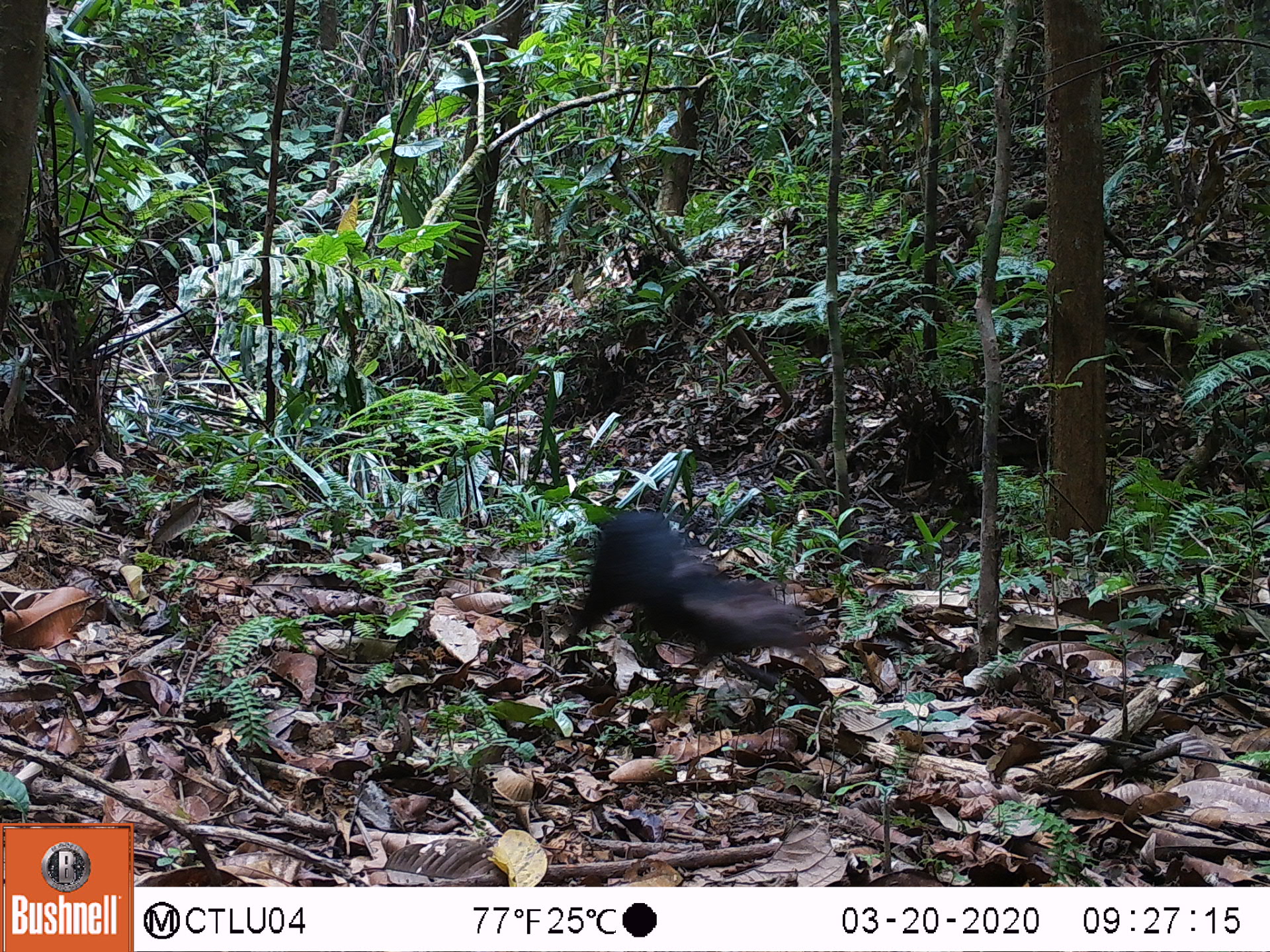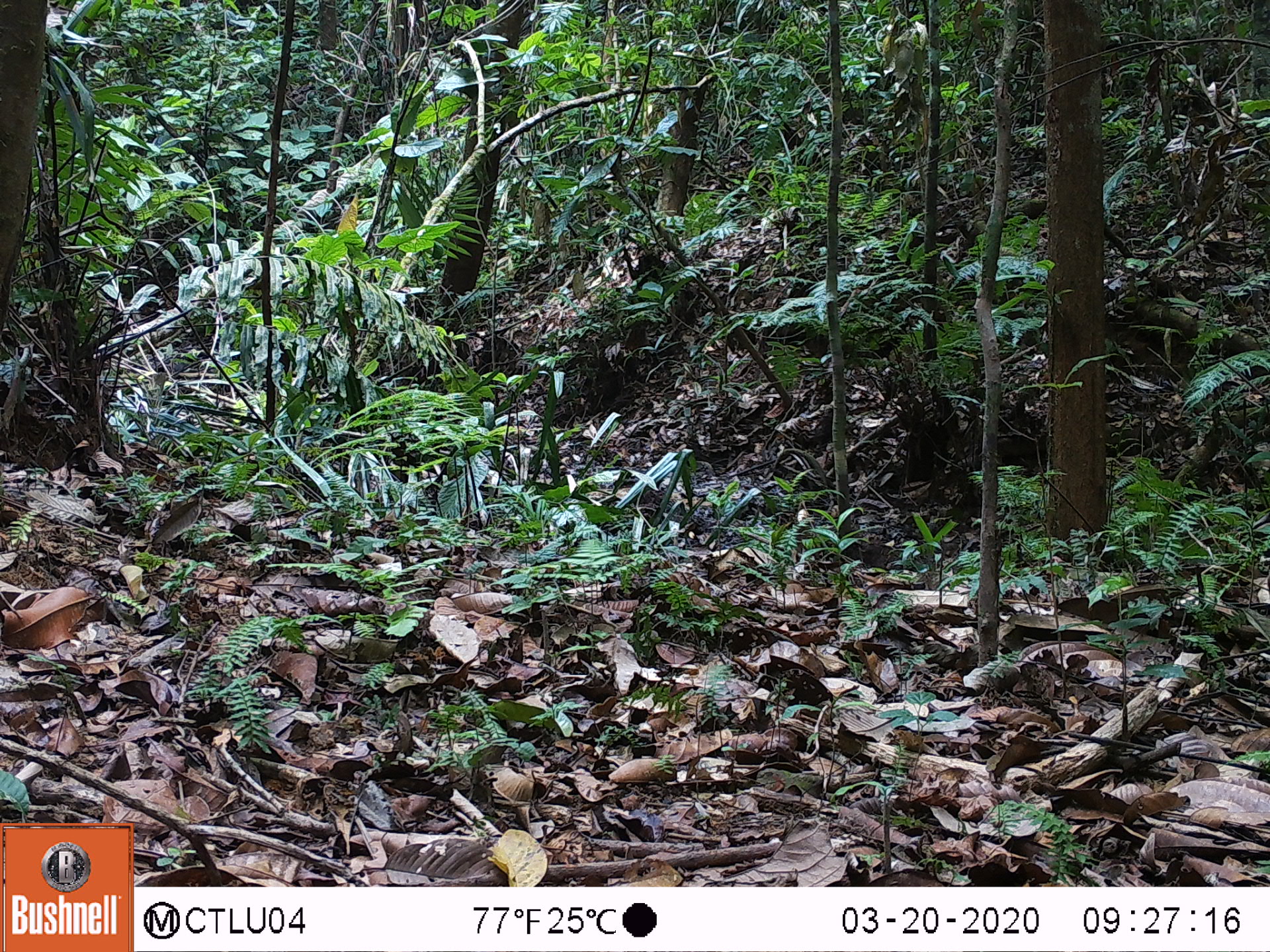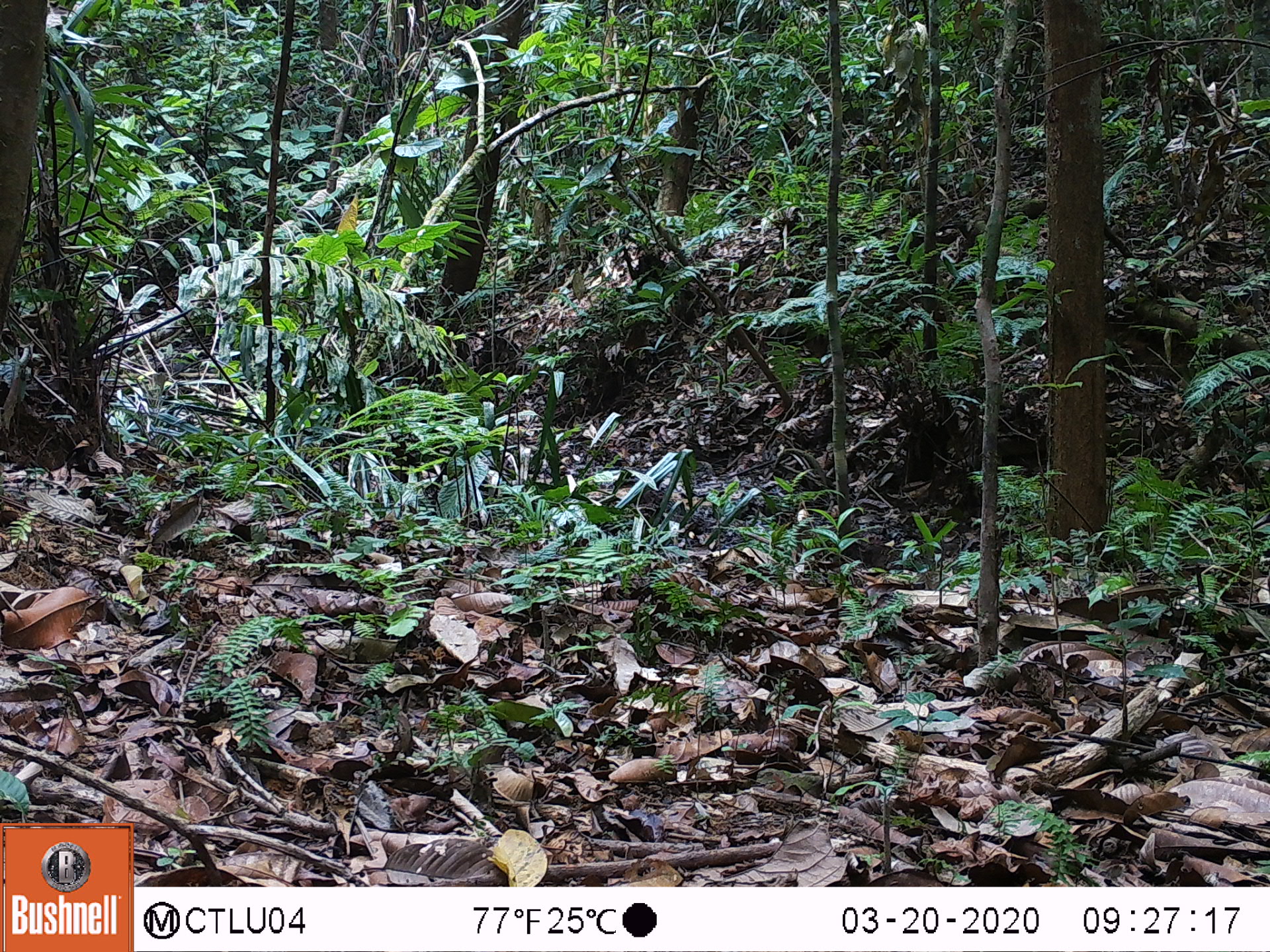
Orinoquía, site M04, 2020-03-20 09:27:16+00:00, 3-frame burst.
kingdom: Animalia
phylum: Chordata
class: Mammalia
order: Rodentia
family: Dasyproctidae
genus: Dasyprocta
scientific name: Dasyprocta fuliginosa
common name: black agouti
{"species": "black agouti (Dasyprocta fuliginosa)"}